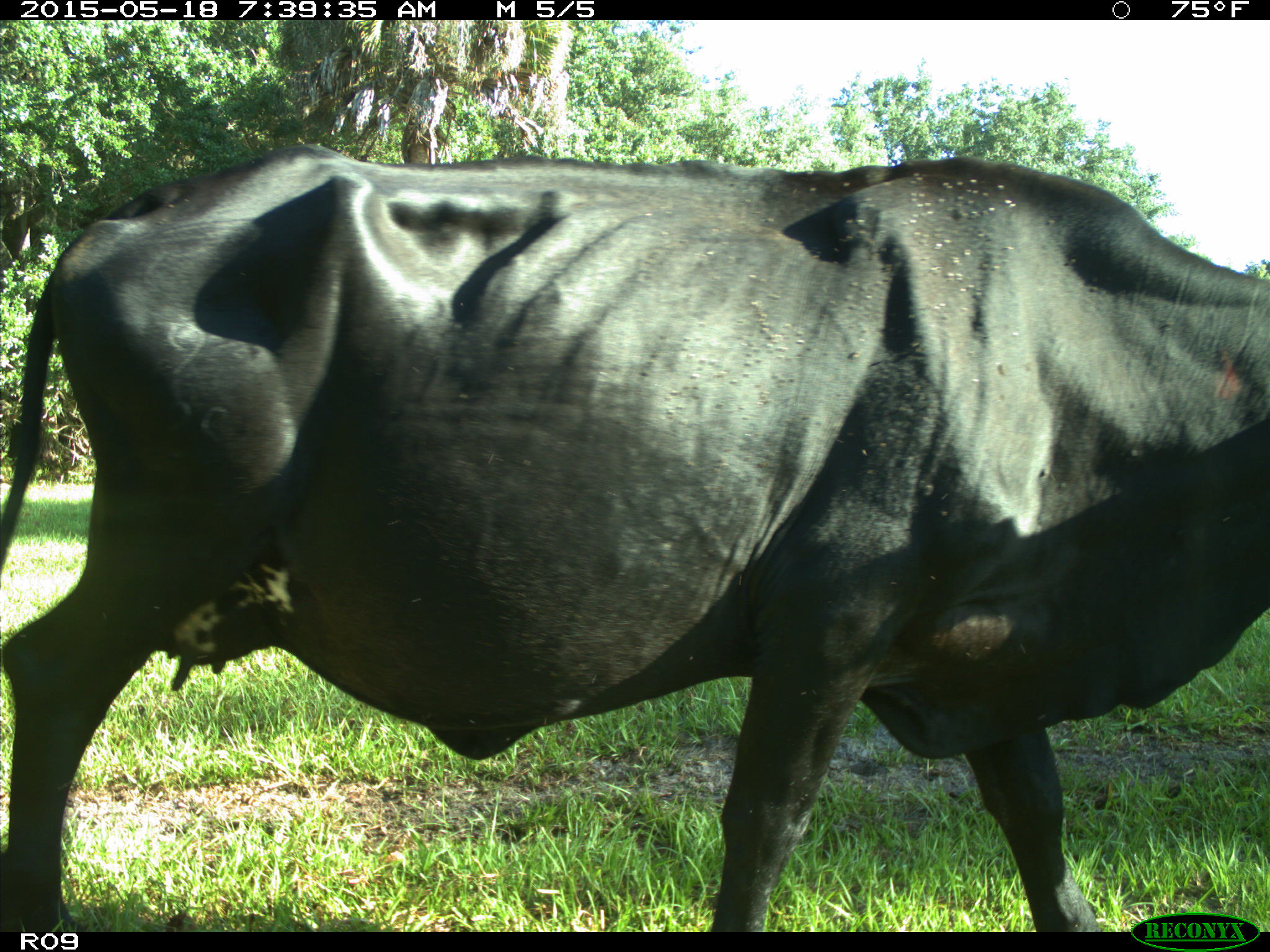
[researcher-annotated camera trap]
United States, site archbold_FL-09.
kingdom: Animalia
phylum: Chordata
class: Mammalia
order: Artiodactyla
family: Bovidae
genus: Bos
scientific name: Bos taurus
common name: domestic cow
Bos taurus (domestic cow).